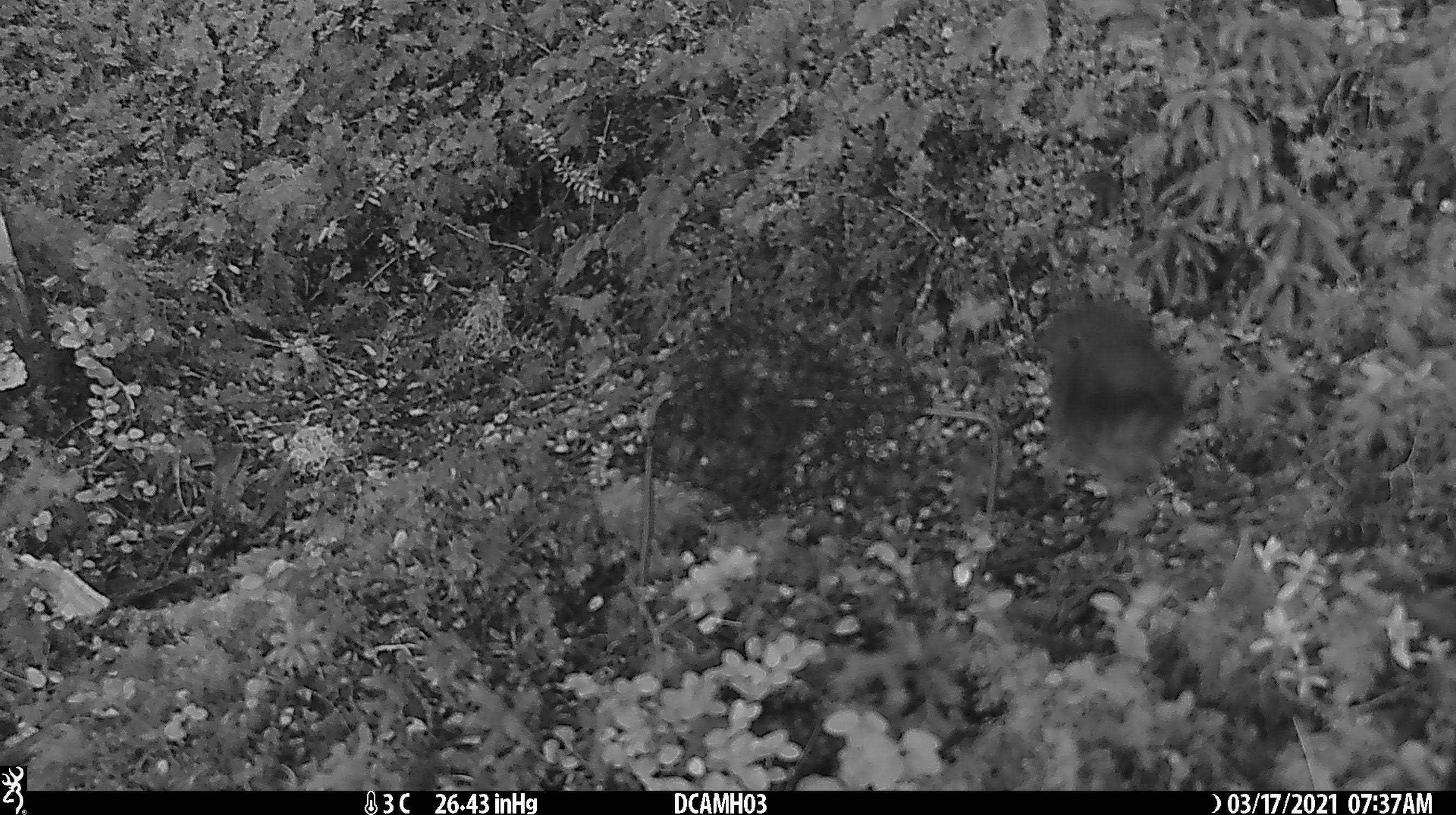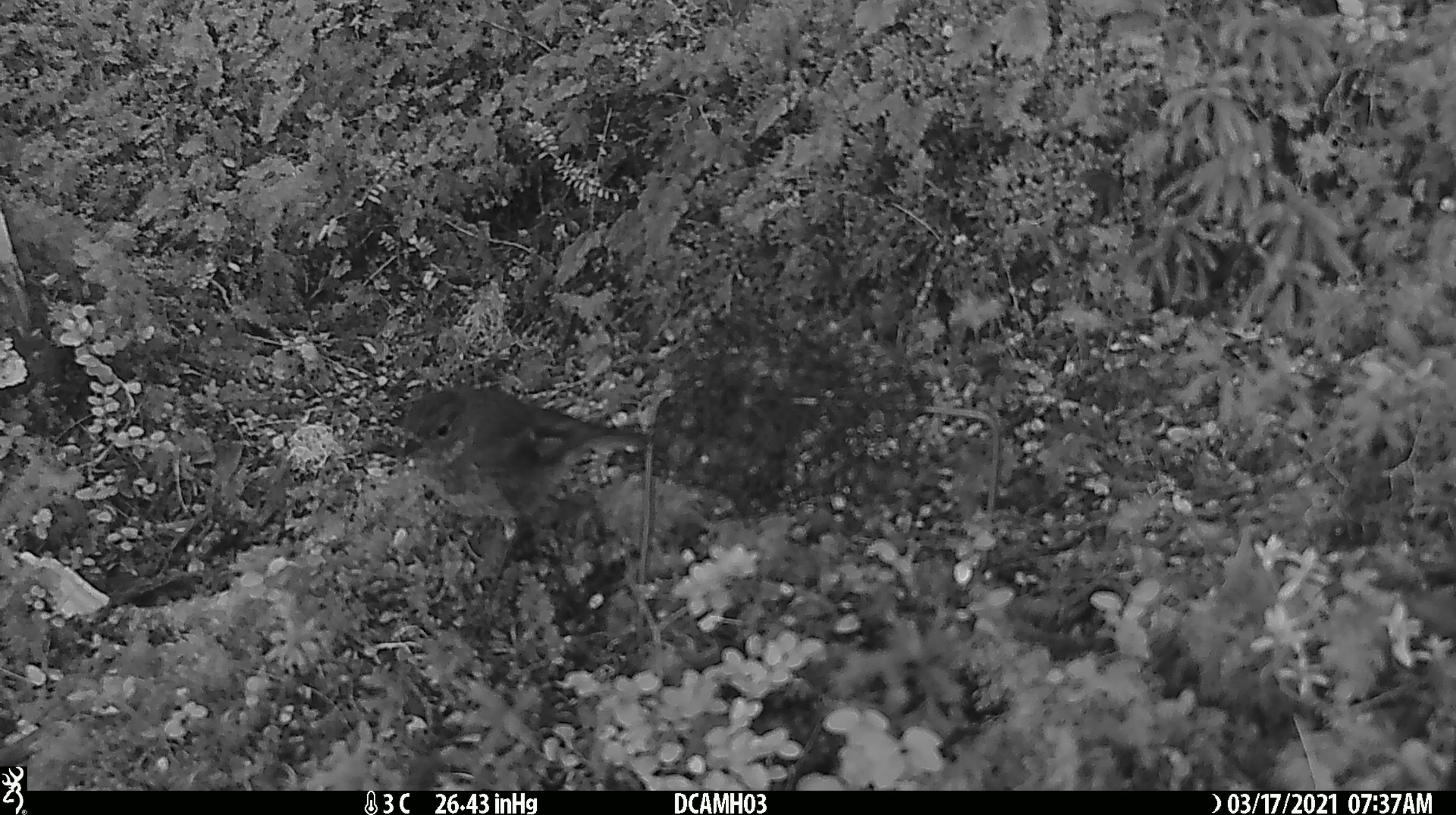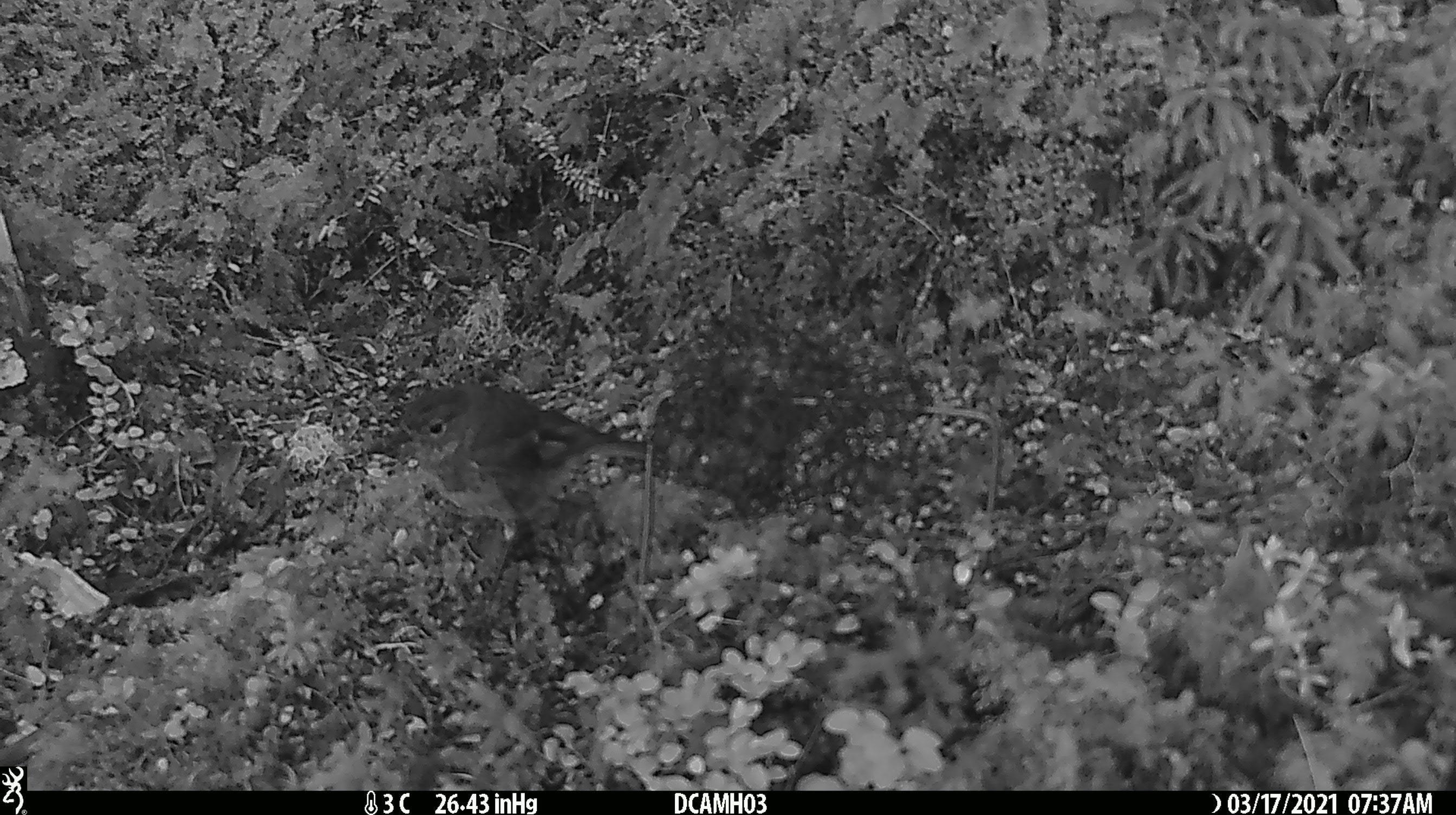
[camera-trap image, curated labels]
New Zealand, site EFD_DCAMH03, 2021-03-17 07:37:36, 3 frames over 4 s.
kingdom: Animalia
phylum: Chordata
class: Aves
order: Passeriformes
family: Petroicidae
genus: Petroica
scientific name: Petroica australis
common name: new zealand robin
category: robin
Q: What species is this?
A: Robin (new zealand robin) (Petroica australis).